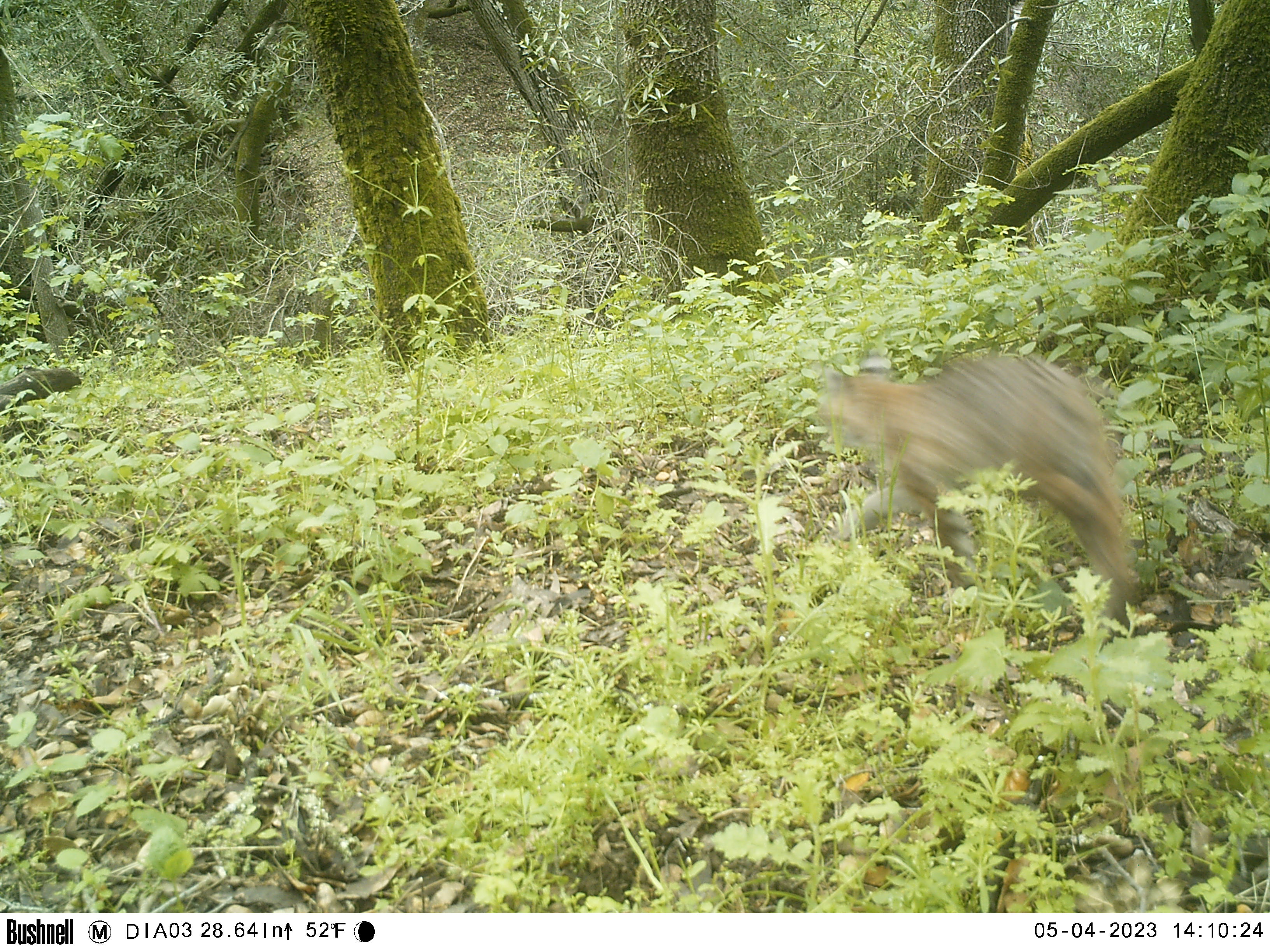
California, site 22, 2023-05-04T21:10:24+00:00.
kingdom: Animalia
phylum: Chordata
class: Mammalia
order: Carnivora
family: Felidae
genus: Lynx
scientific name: Lynx rufus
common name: bobcat